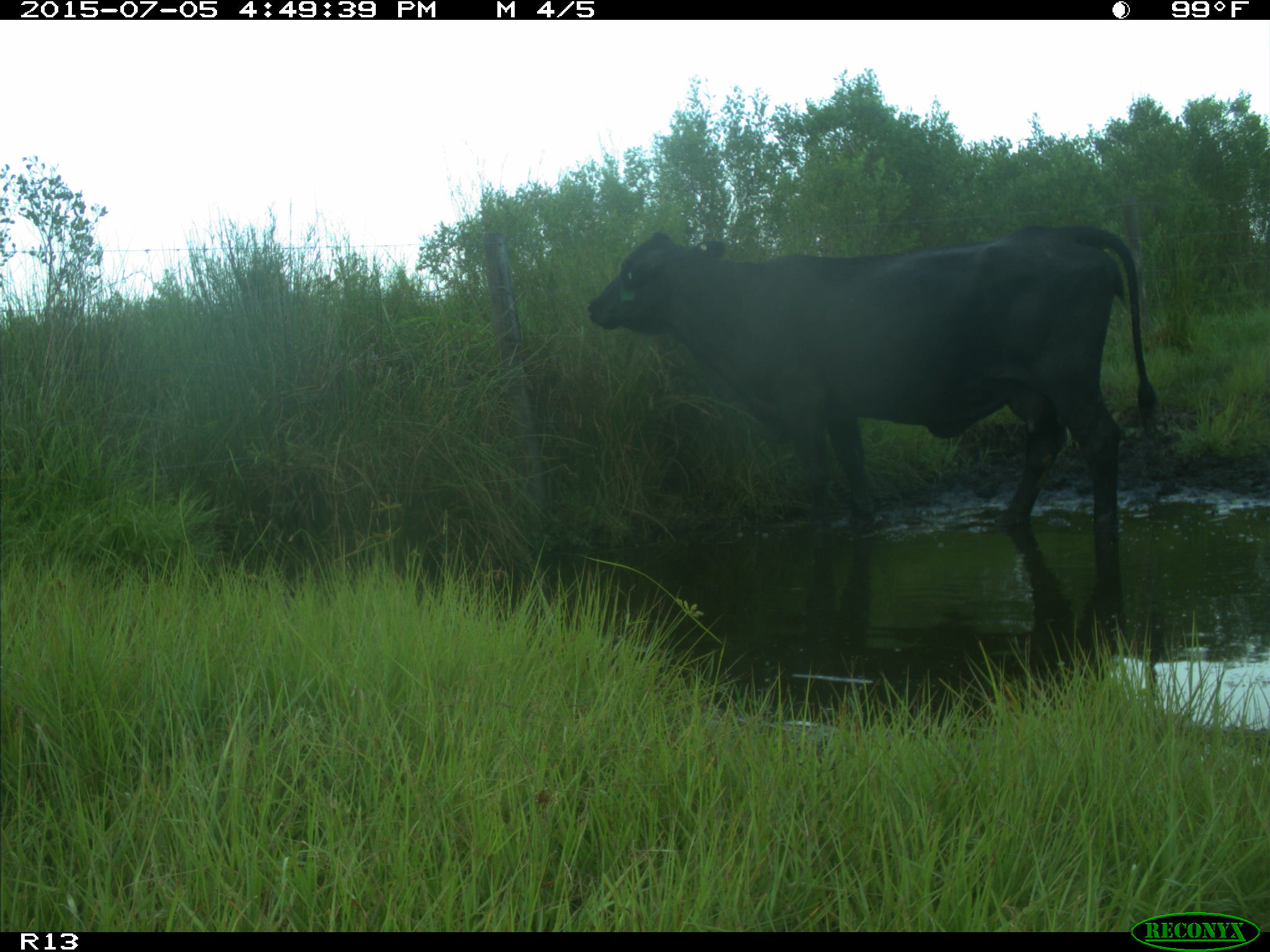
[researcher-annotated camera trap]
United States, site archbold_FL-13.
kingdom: Animalia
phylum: Chordata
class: Mammalia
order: Artiodactyla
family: Bovidae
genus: Bos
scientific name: Bos taurus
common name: domestic cow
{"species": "Bos taurus (domestic cow)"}